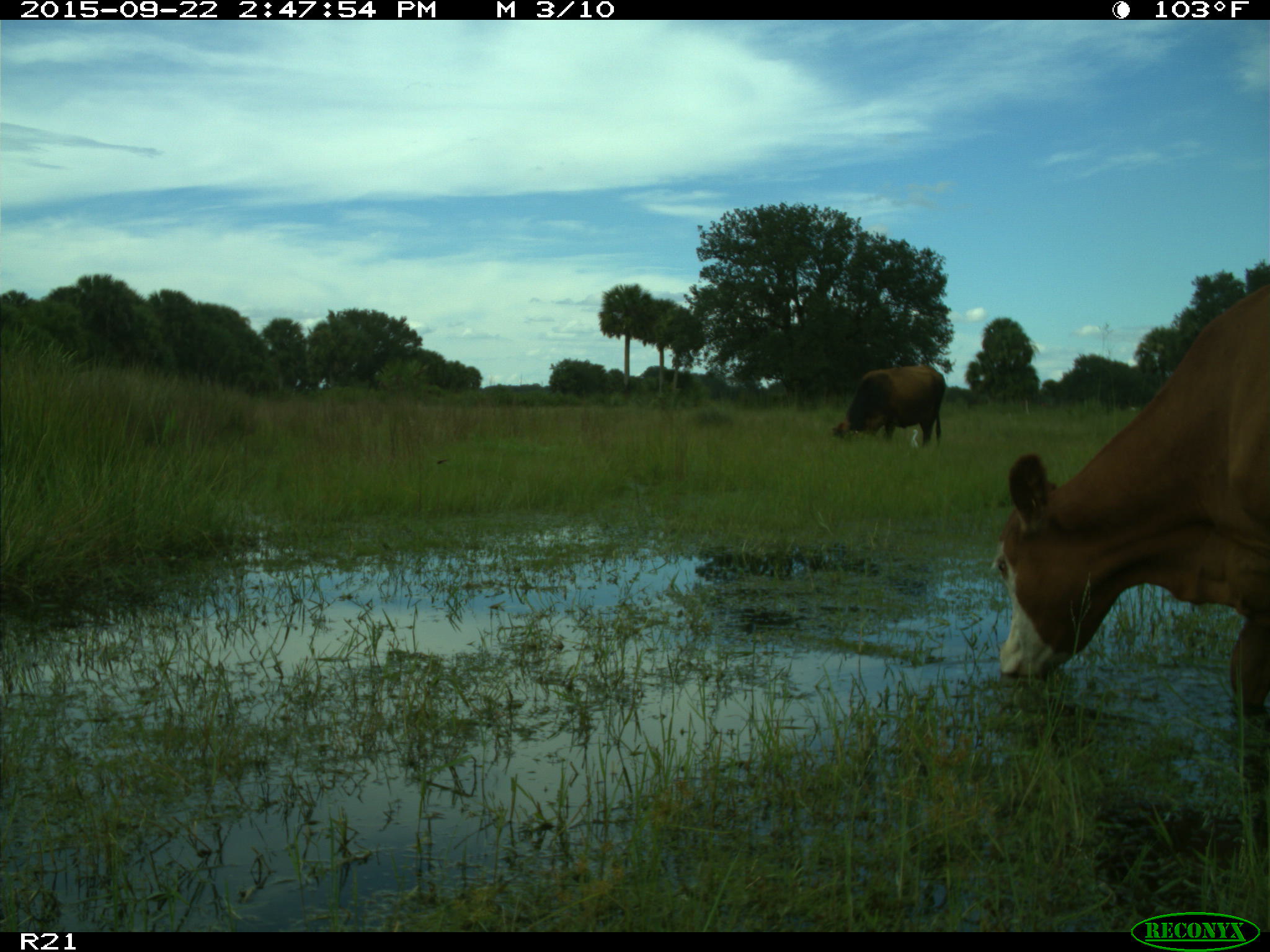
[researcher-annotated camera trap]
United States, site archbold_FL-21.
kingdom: Animalia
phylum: Chordata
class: Mammalia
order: Artiodactyla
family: Bovidae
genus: Bos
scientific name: Bos taurus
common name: domestic cow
Bos taurus (domestic cow).